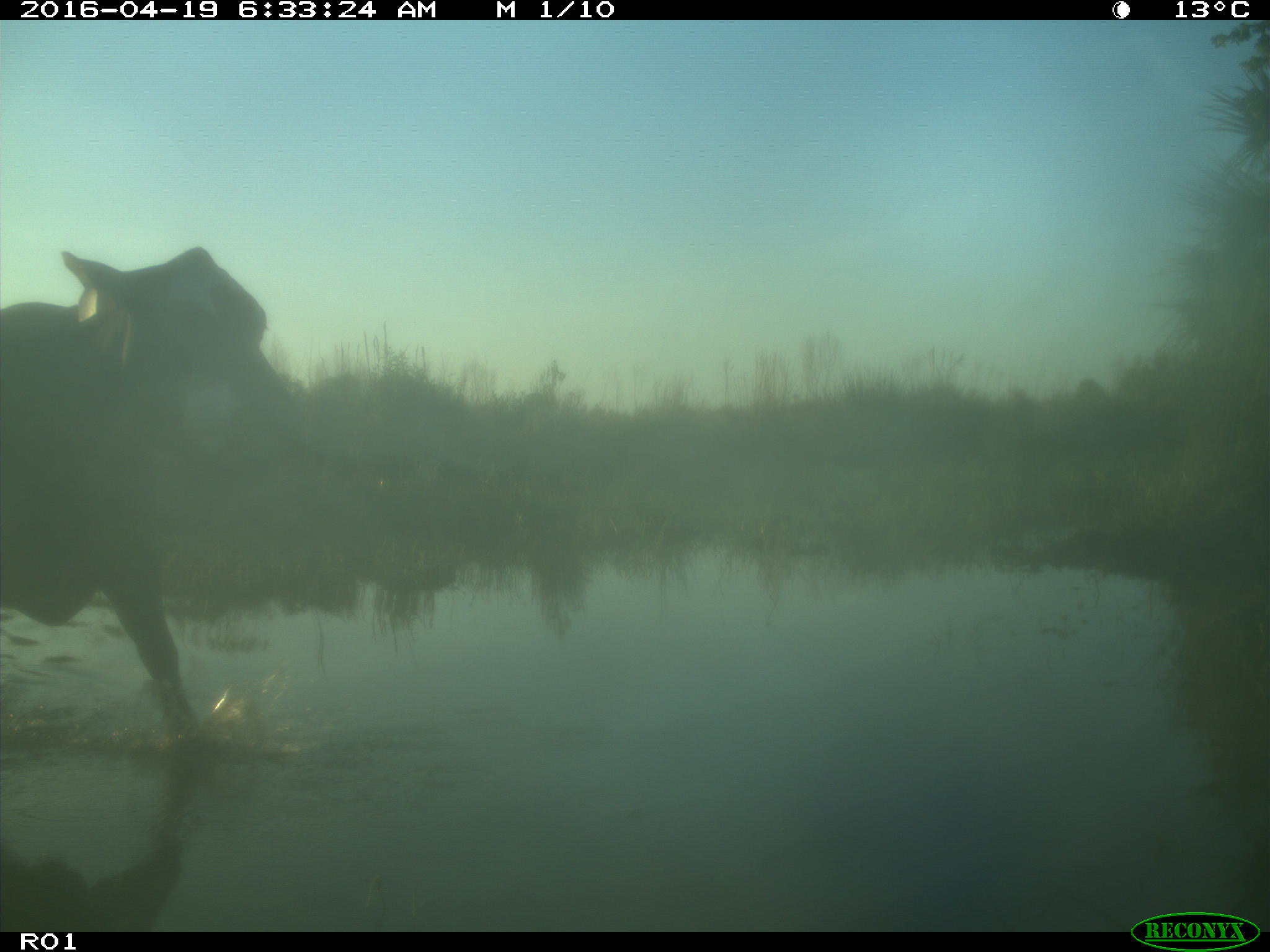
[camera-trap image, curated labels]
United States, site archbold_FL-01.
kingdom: Animalia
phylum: Chordata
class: Mammalia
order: Artiodactyla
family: Bovidae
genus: Bos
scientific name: Bos taurus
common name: domestic cow